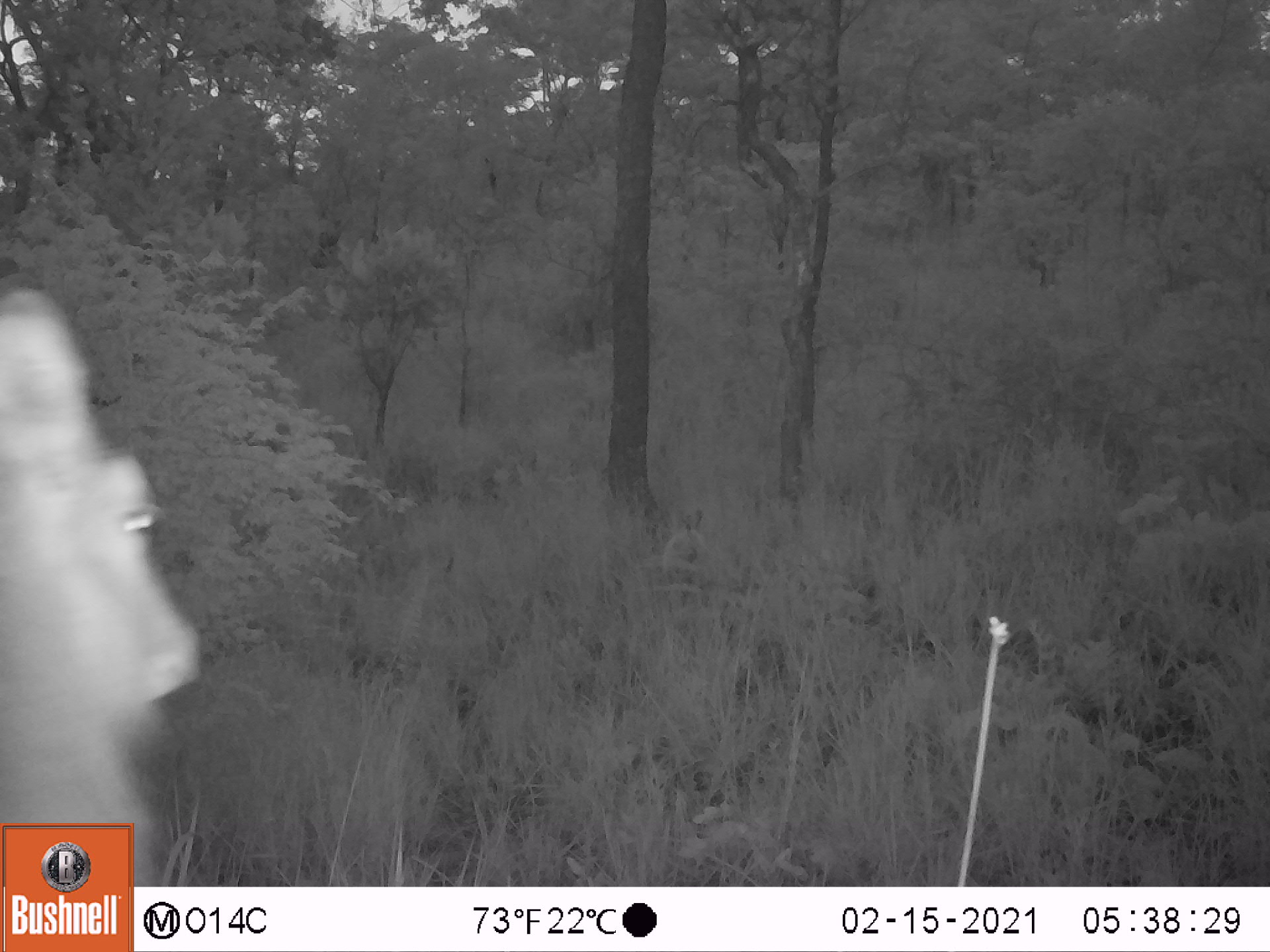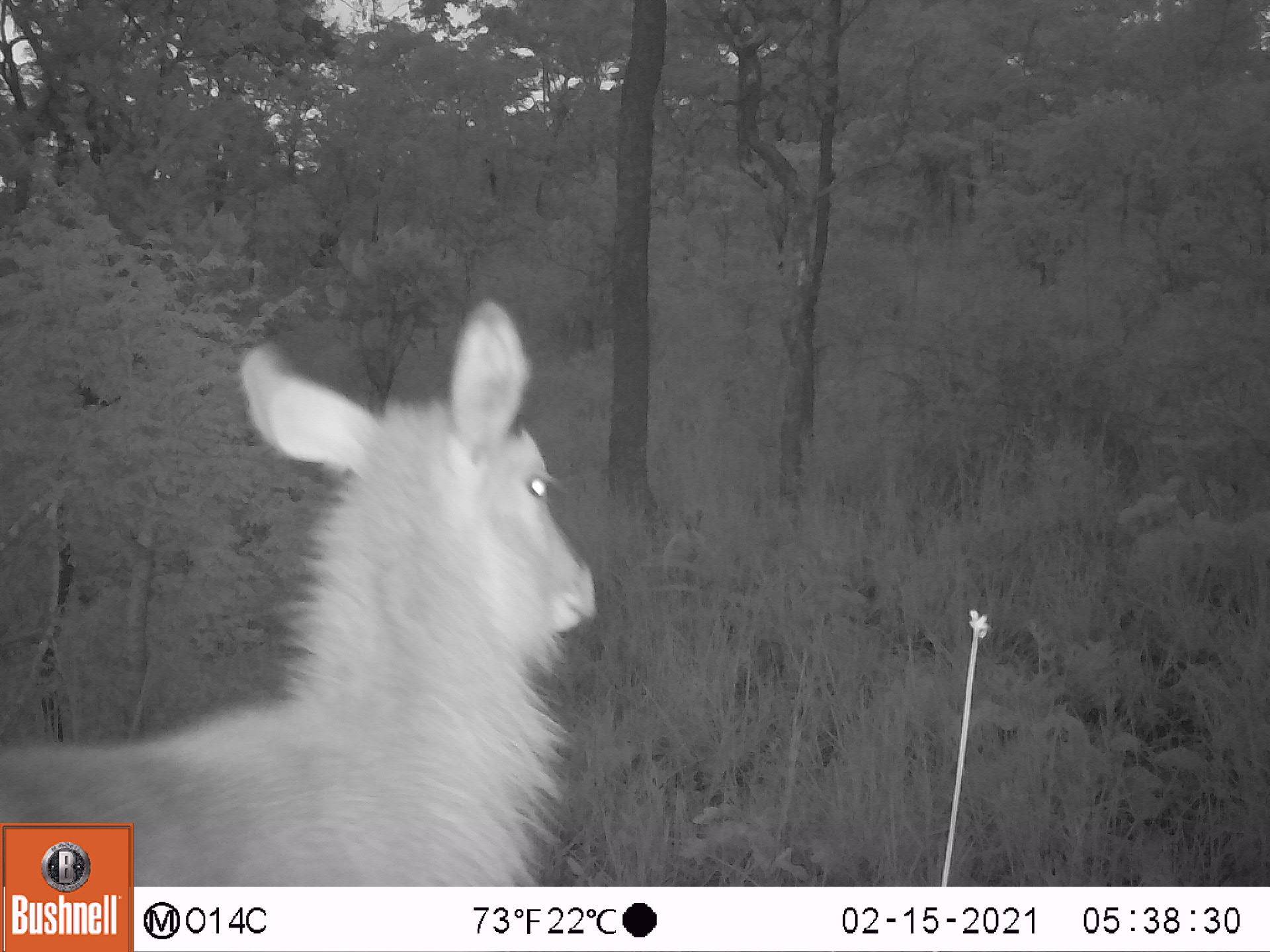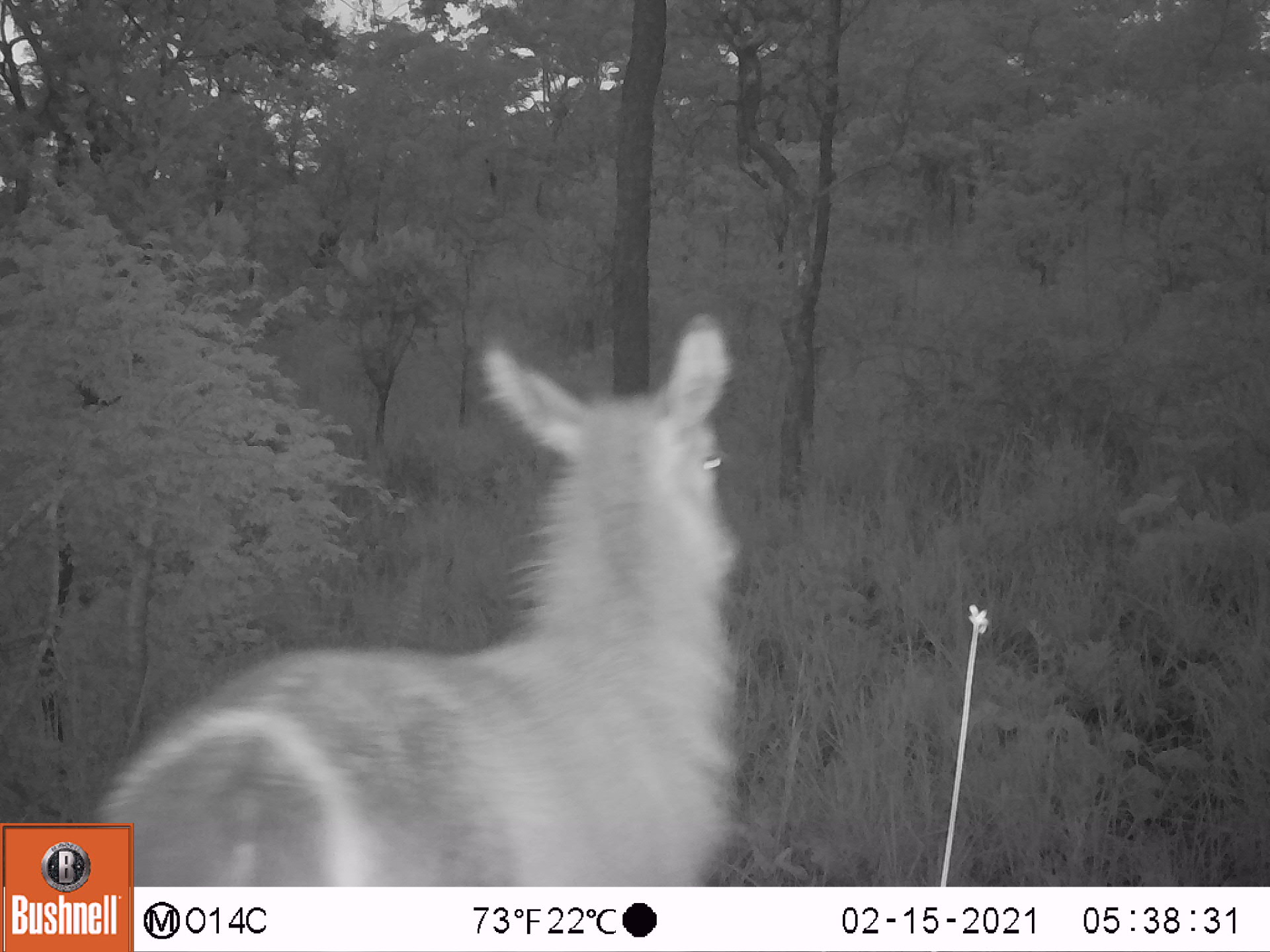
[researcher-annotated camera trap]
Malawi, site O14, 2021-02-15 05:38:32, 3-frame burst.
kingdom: Animalia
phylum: Chordata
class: Mammalia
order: Artiodactyla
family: Bovidae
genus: Kobus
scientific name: Kobus ellipsiprymnus ellipsiprymnus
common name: common waterbuck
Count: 1.